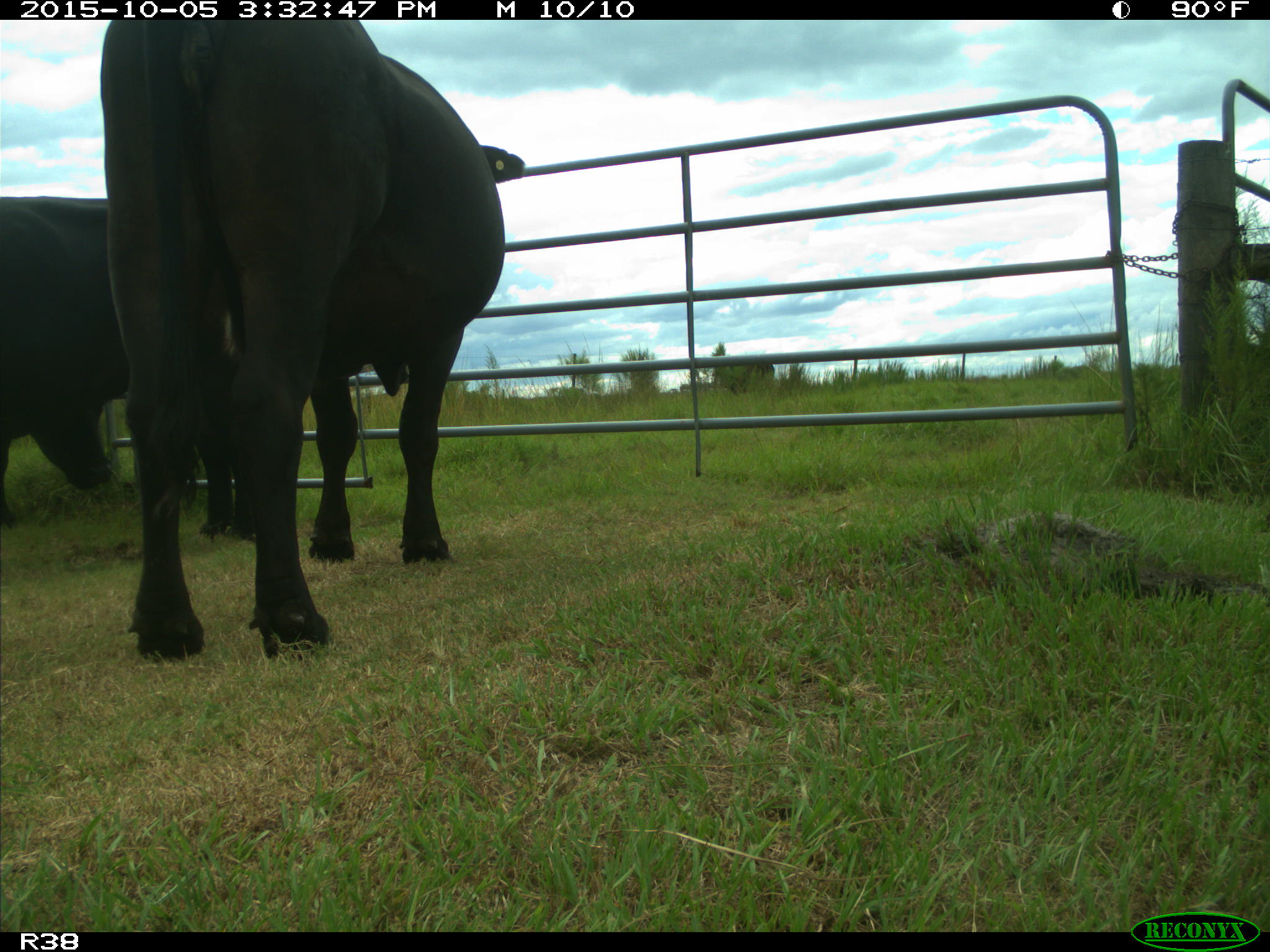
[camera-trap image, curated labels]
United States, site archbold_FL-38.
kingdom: Animalia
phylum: Chordata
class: Mammalia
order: Artiodactyla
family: Bovidae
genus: Bos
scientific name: Bos taurus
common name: domestic cow